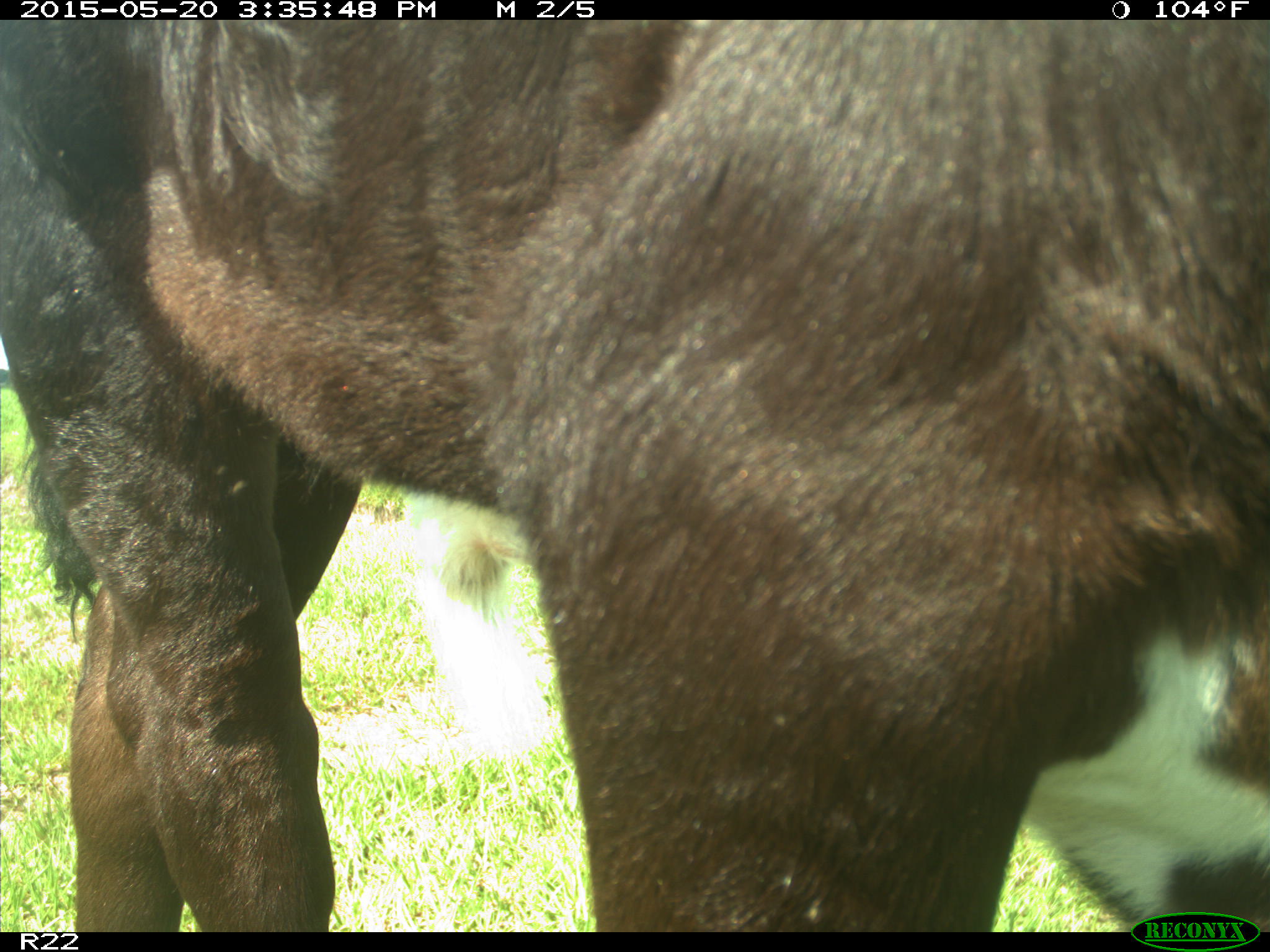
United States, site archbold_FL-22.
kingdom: Animalia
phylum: Chordata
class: Mammalia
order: Artiodactyla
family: Bovidae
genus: Bos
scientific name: Bos taurus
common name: domestic cow